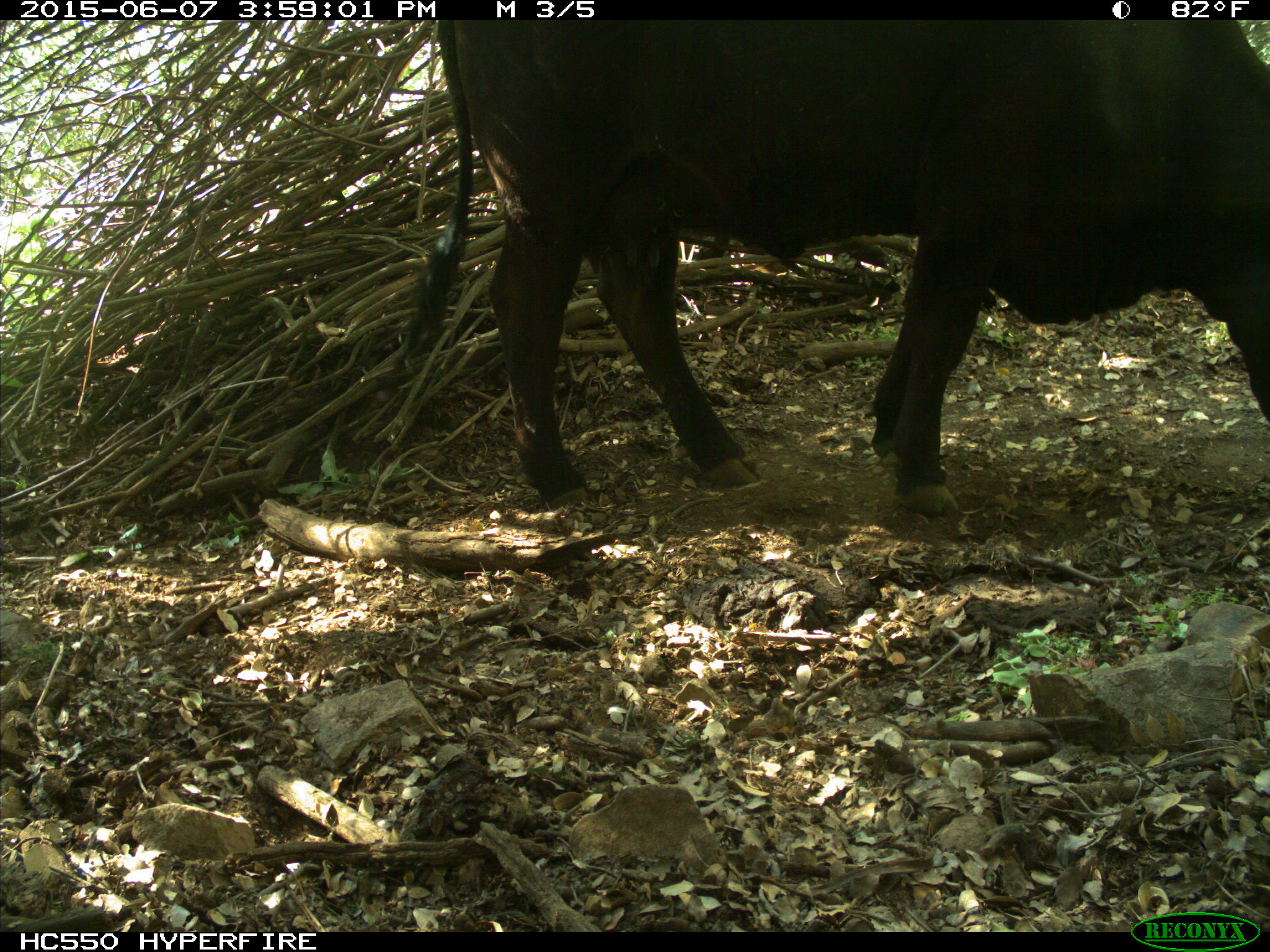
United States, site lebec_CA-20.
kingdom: Animalia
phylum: Chordata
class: Mammalia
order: Artiodactyla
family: Bovidae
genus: Bos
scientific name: Bos taurus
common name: domestic cow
Bos taurus (domestic cow).